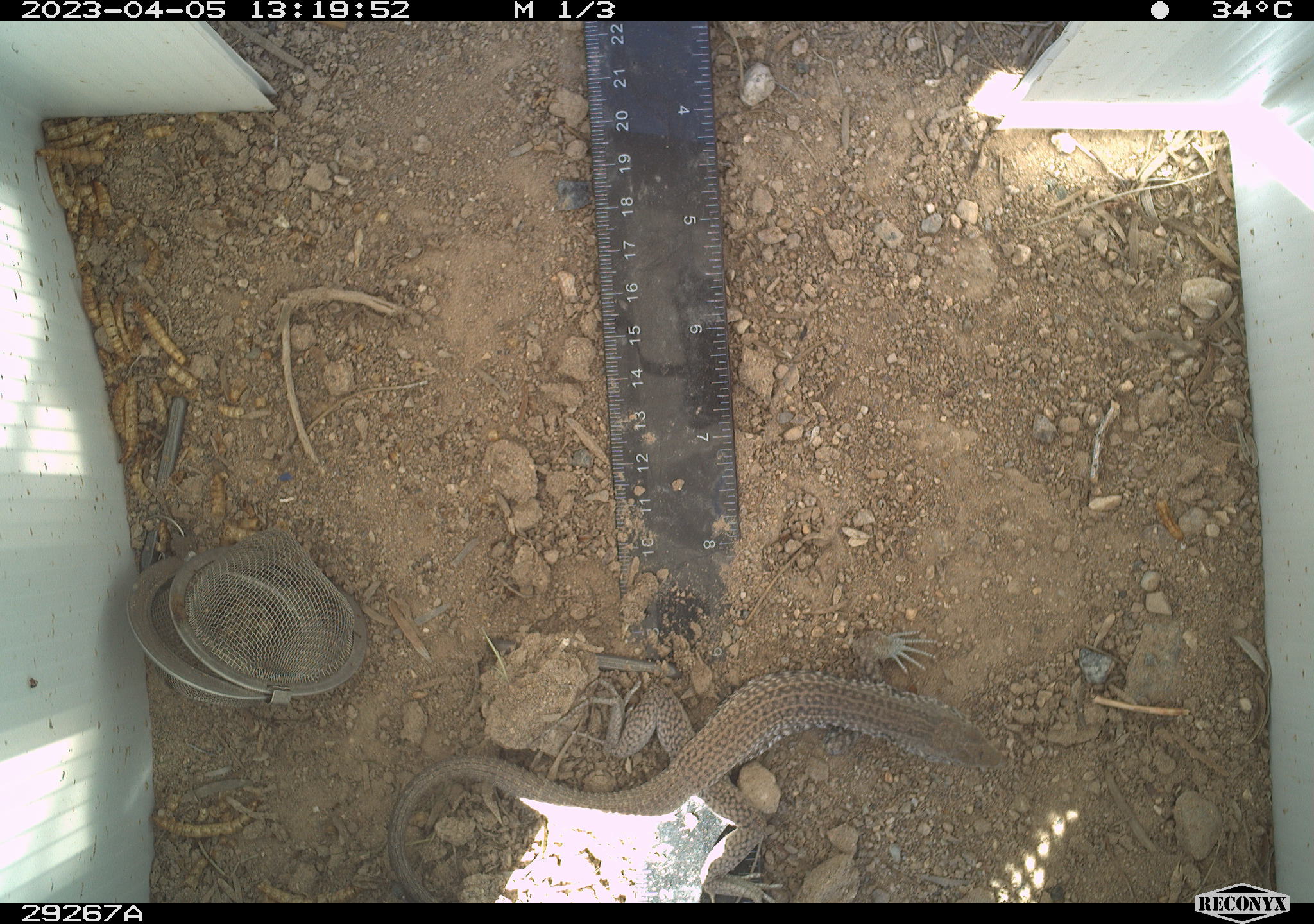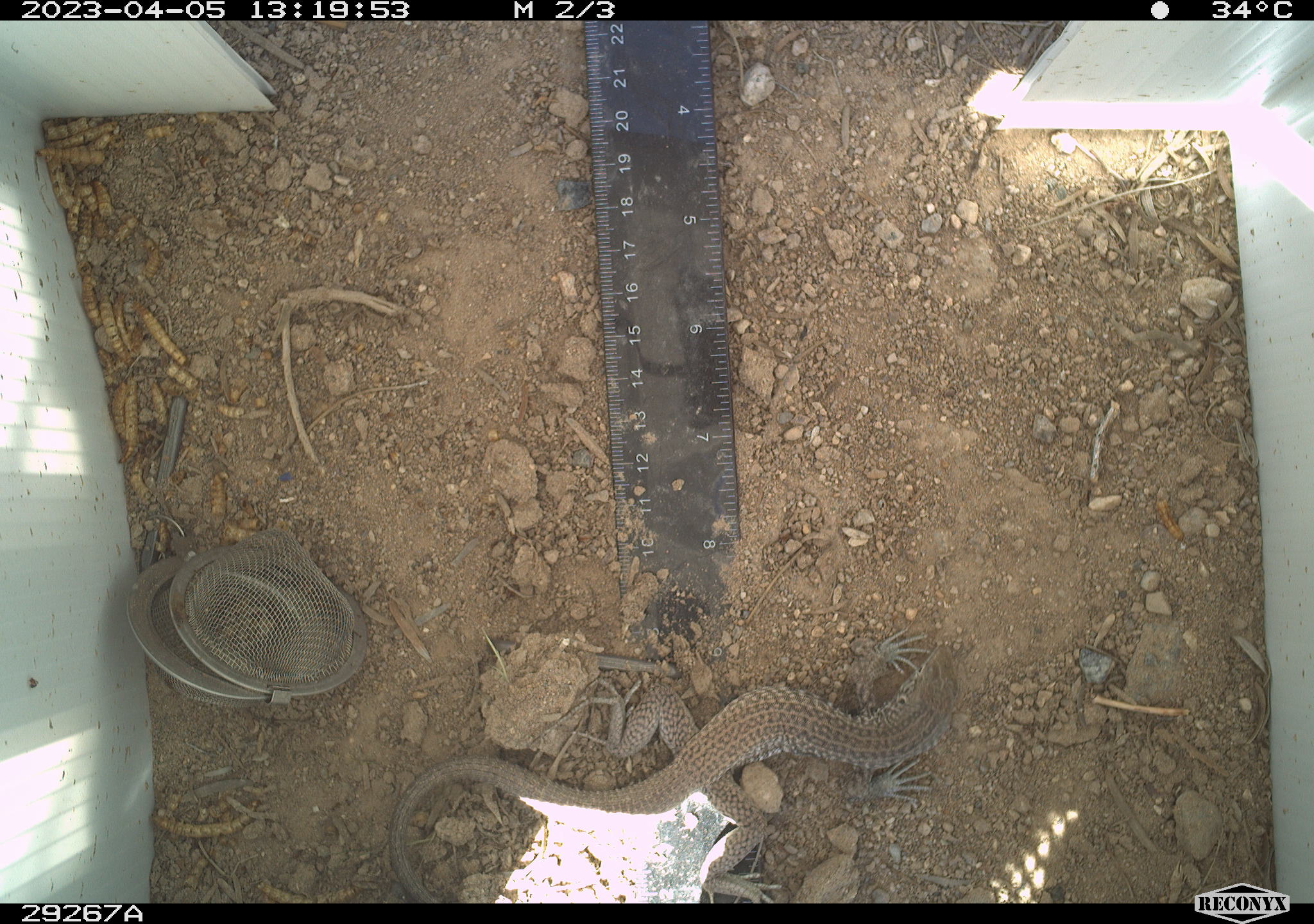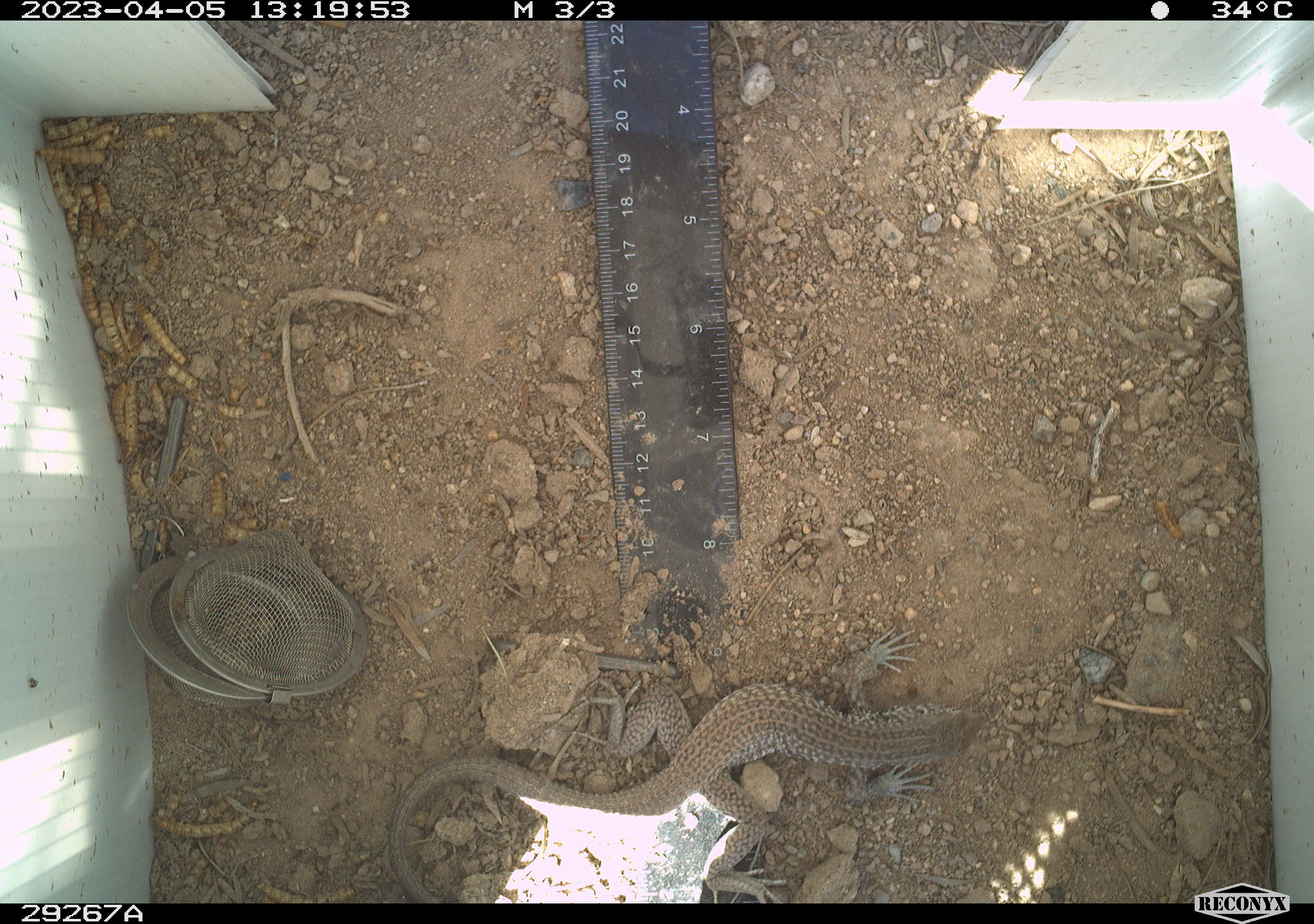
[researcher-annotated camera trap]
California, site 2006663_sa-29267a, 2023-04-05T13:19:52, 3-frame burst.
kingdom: Animalia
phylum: Chordata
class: Reptilia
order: Squamata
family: Teiidae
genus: Aspidoscelis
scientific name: Aspidoscelis tigris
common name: western whiptail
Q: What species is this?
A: Western whiptail (Aspidoscelis tigris).